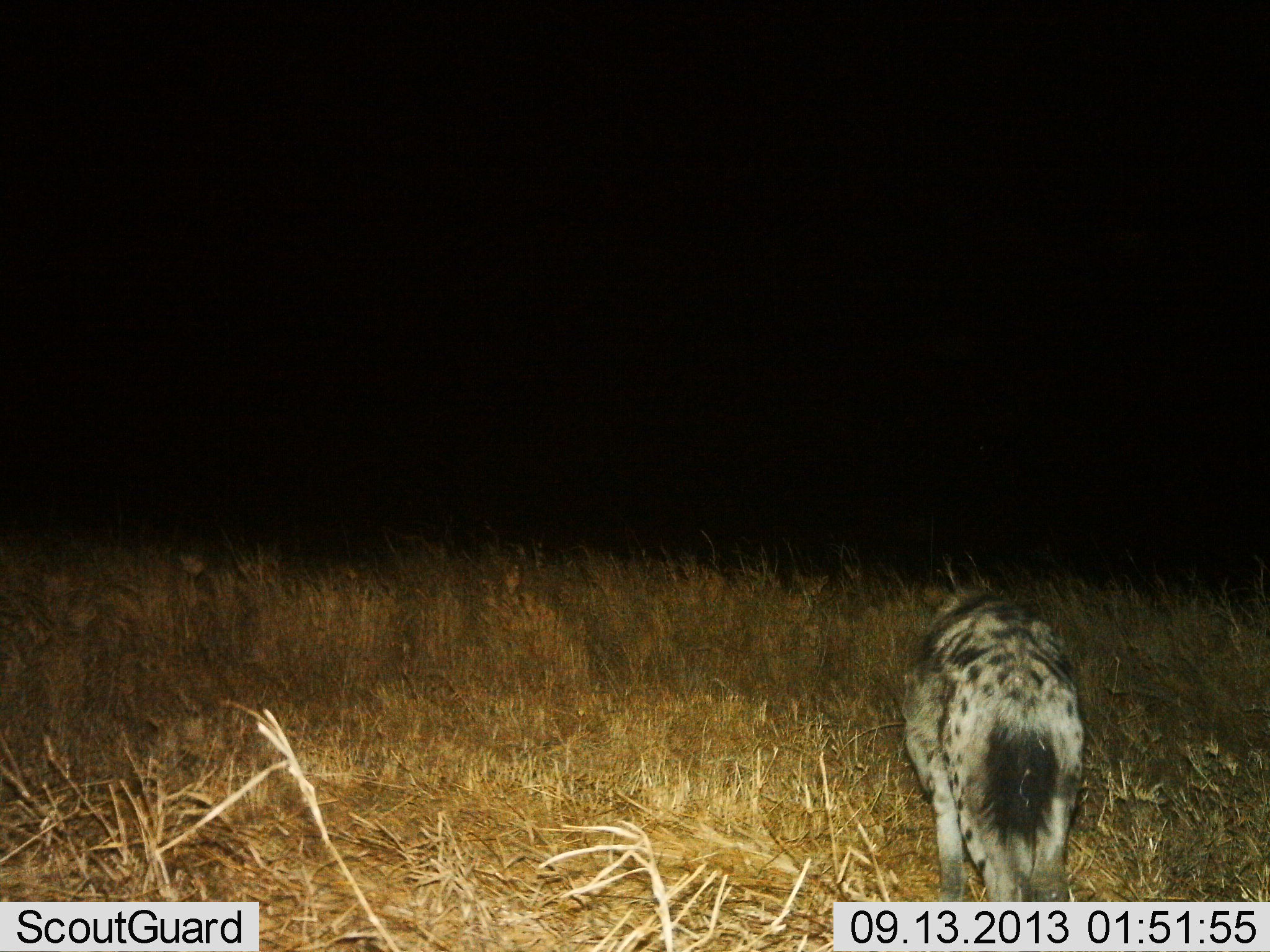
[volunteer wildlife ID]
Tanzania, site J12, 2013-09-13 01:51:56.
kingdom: Animalia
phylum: Chordata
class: Mammalia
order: Carnivora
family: Hyaenidae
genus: Crocuta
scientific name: Crocuta crocuta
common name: spotted hyena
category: hyenaspotted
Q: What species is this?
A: Hyenaspotted (spotted hyena) (Crocuta crocuta).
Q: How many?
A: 1.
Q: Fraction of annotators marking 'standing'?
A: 10%.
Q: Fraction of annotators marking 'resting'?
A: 0%.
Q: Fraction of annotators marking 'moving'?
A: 90%.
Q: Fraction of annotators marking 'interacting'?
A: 0%.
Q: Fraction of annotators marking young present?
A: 0%.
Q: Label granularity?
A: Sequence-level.